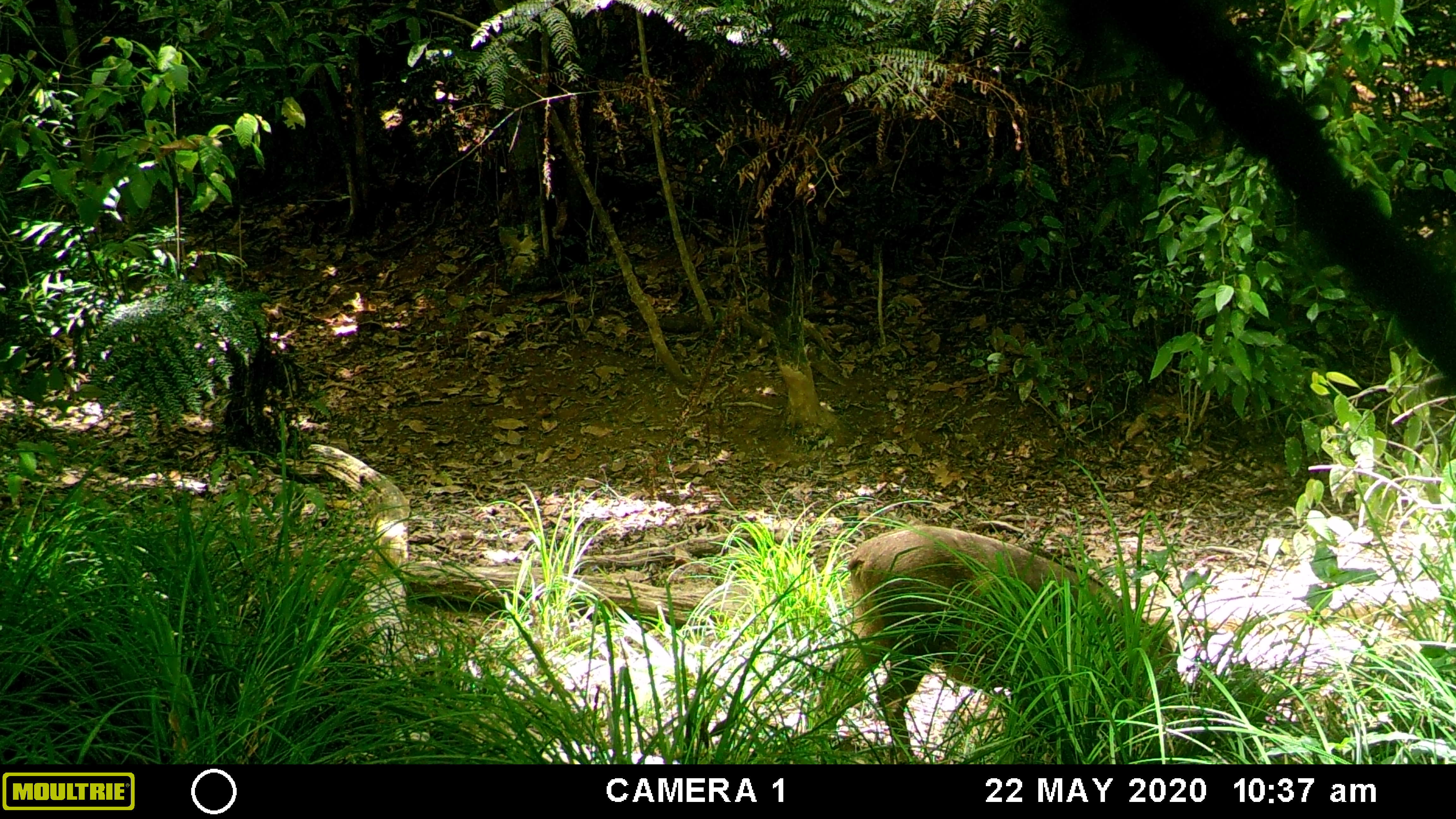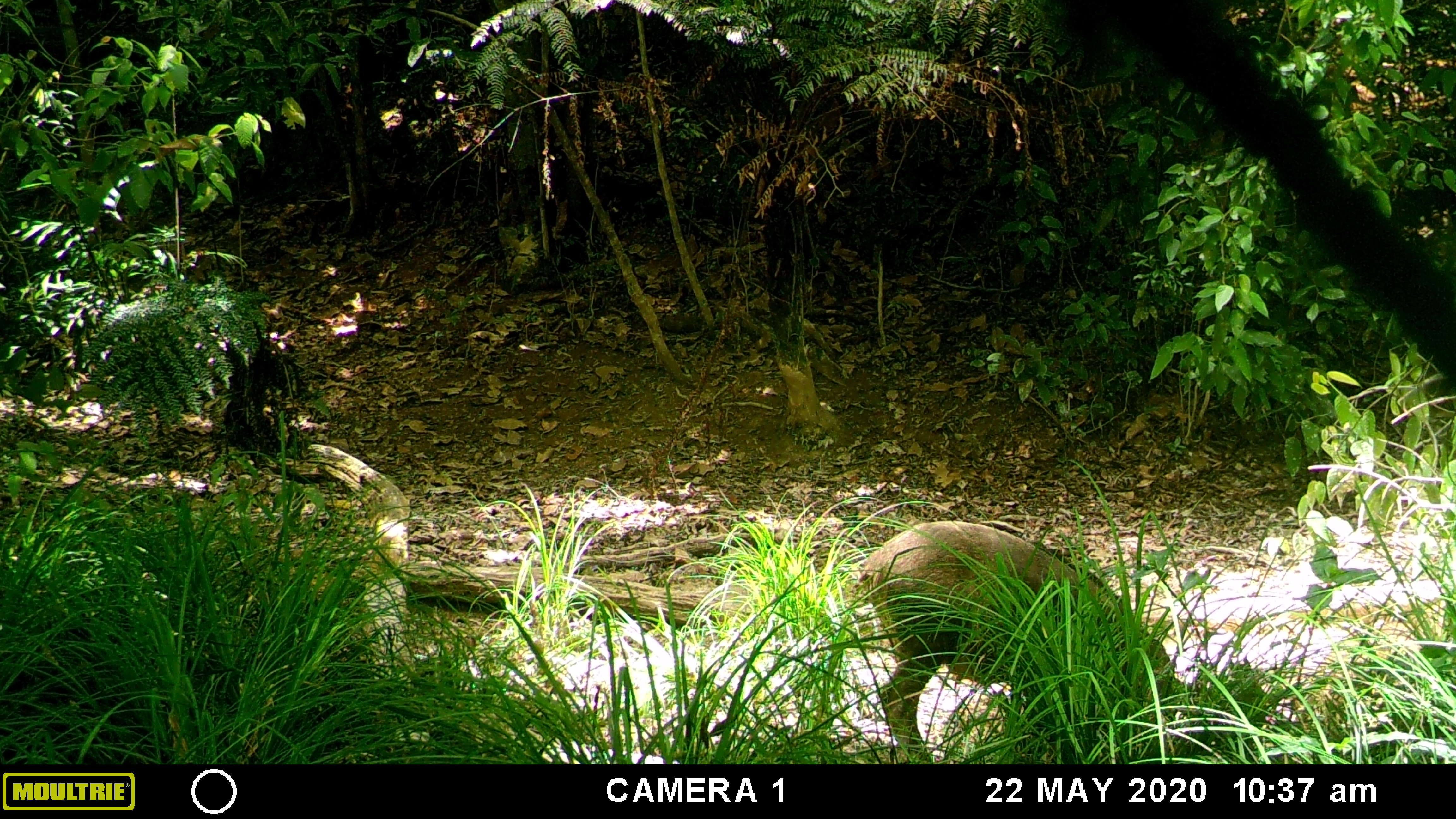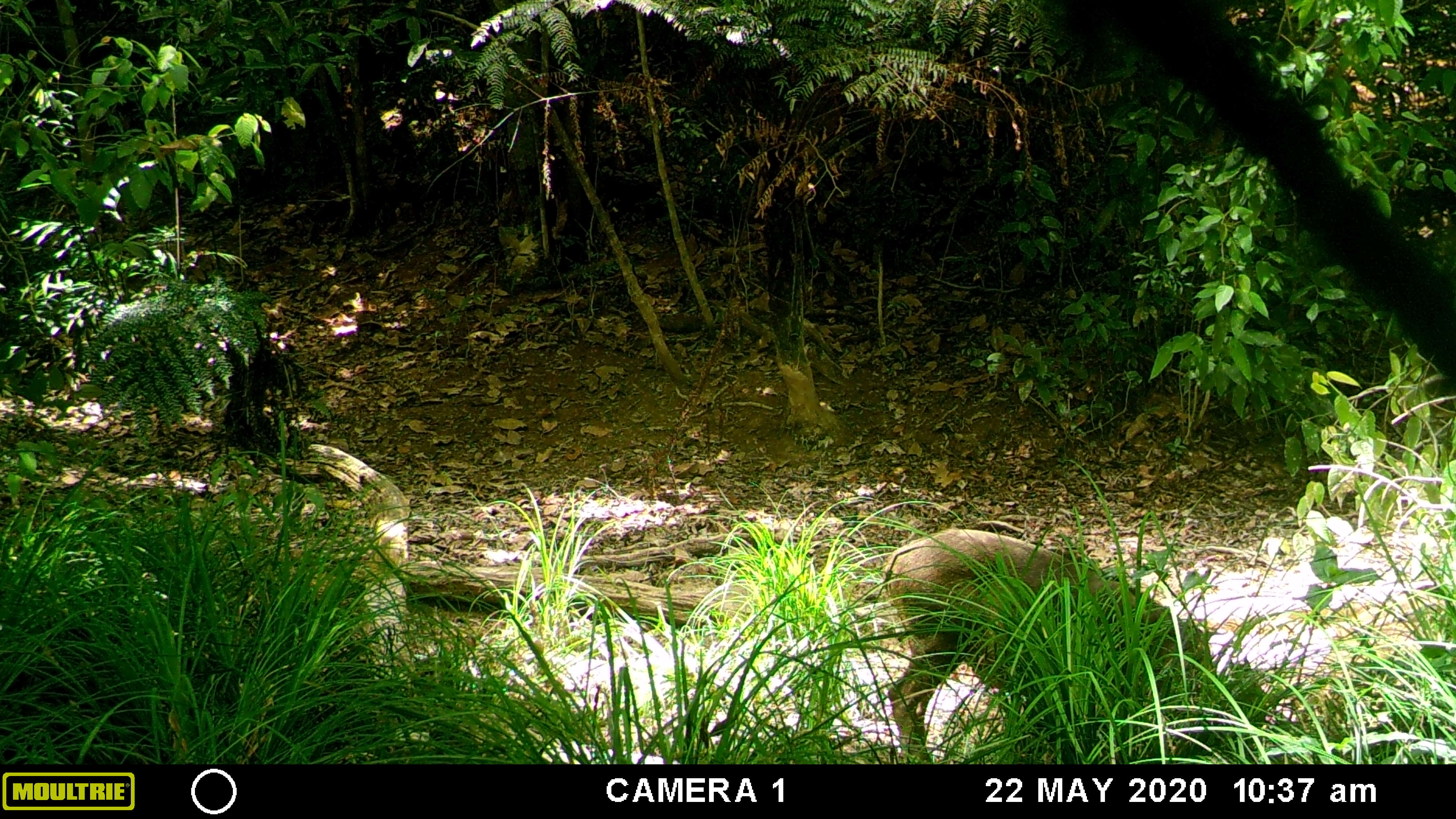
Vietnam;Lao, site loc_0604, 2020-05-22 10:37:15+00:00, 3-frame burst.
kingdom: Animalia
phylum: Chordata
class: Mammalia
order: Artiodactyla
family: Suidae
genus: Sus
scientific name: Sus scrofa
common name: eurasian wild pig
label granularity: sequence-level